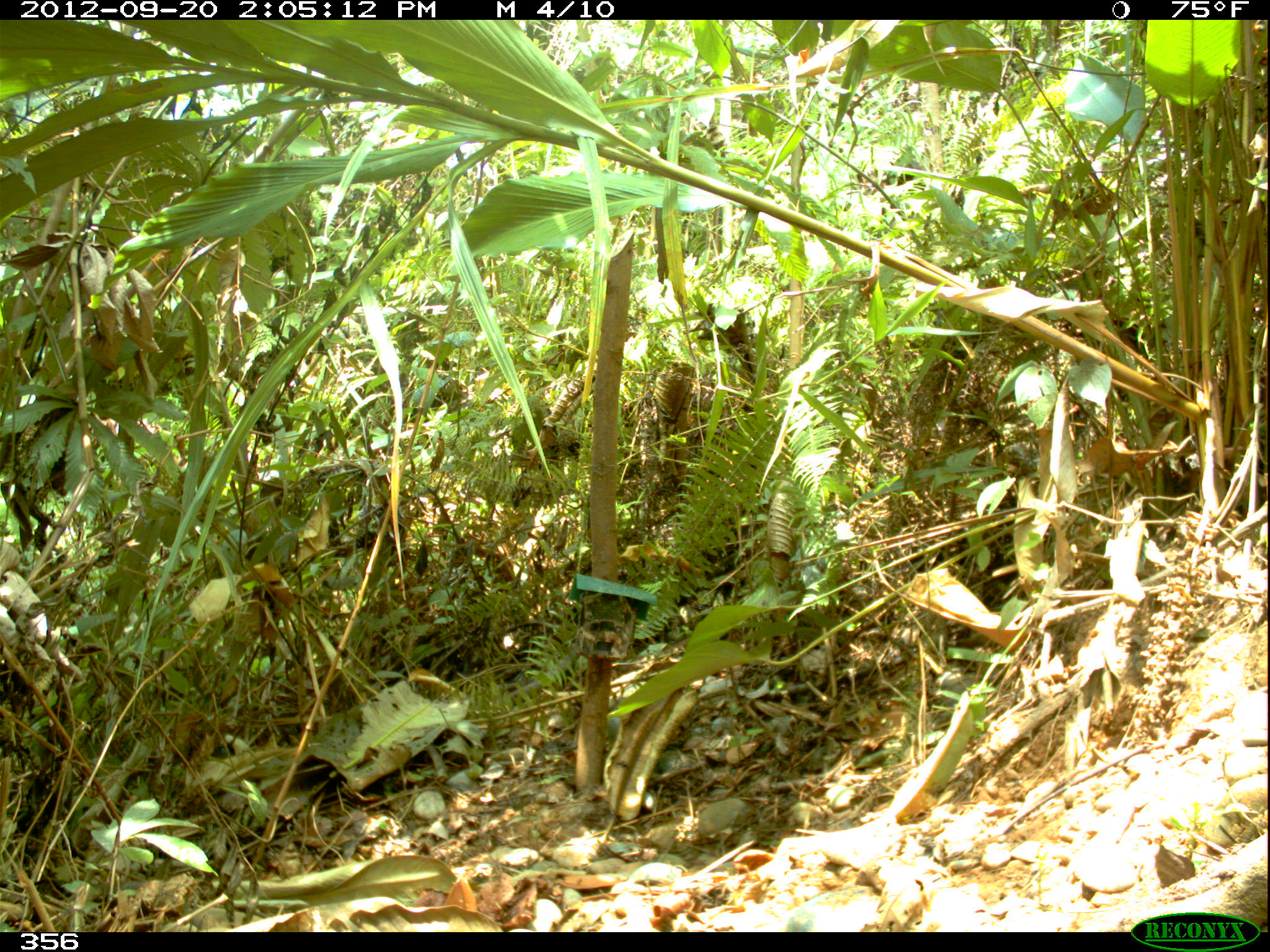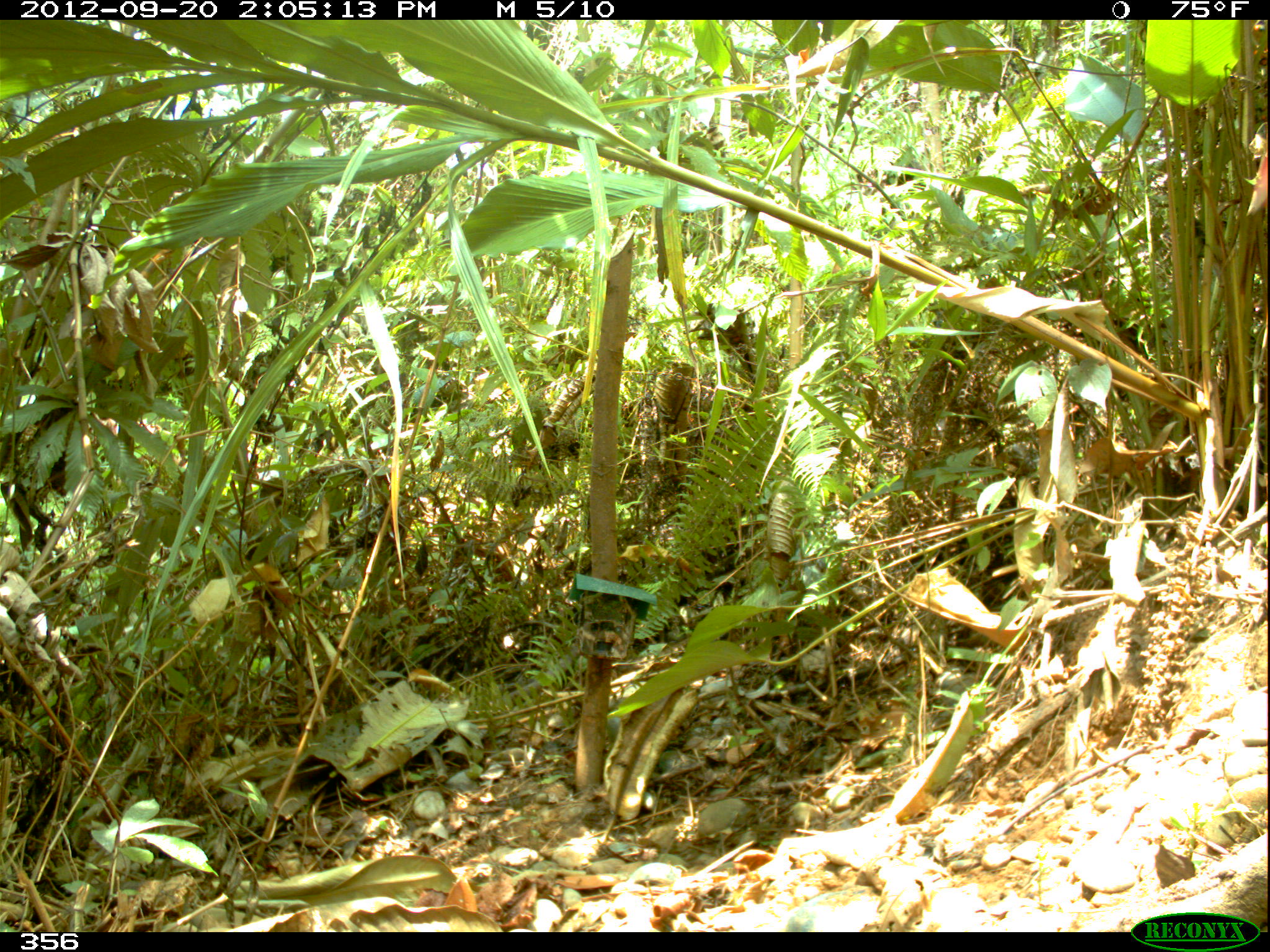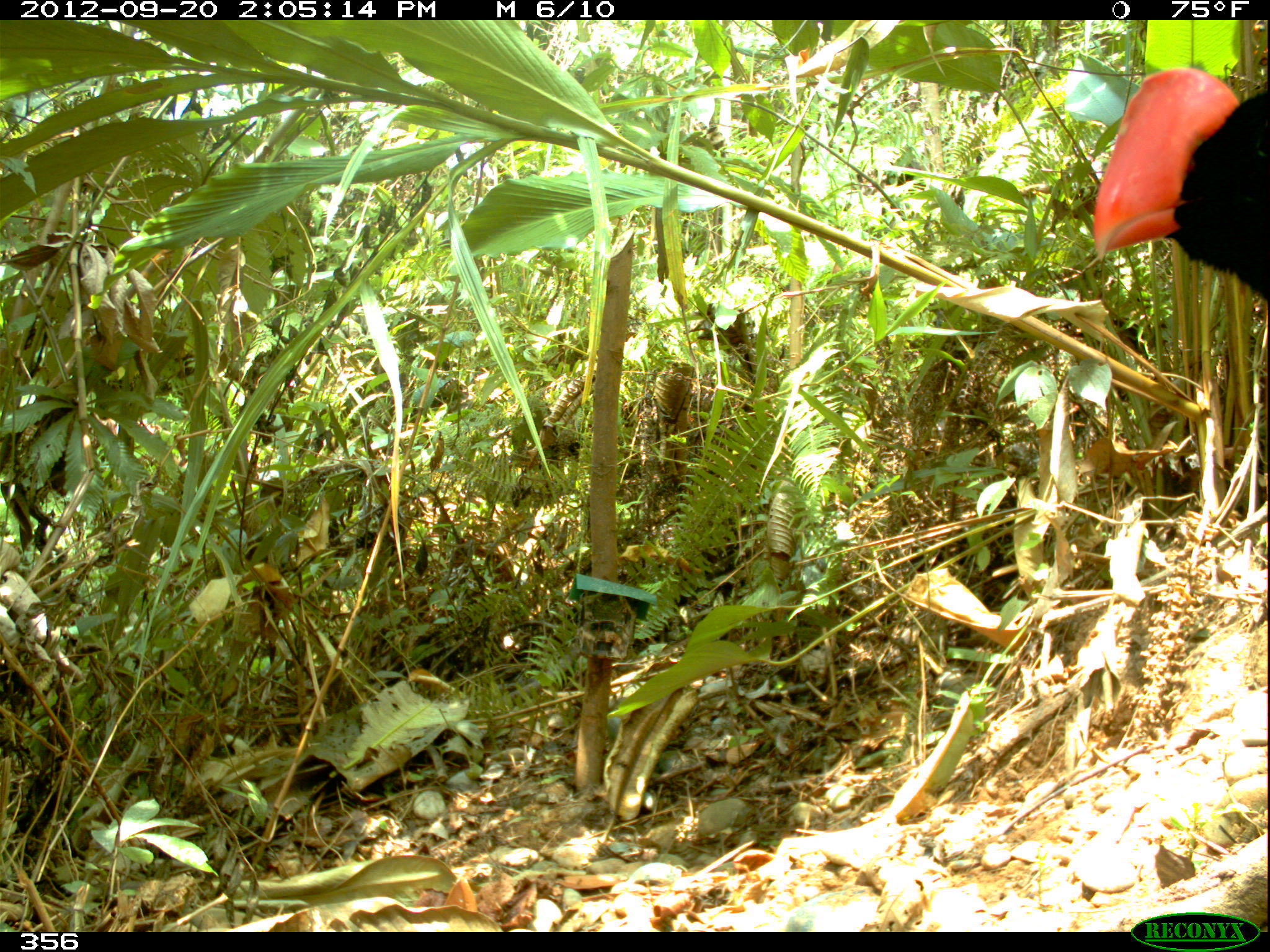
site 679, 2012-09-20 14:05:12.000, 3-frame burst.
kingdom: Animalia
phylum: Chordata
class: Aves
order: Galliformes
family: Cracidae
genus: Mitu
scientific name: Mitu tuberosum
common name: razor-billed curassow